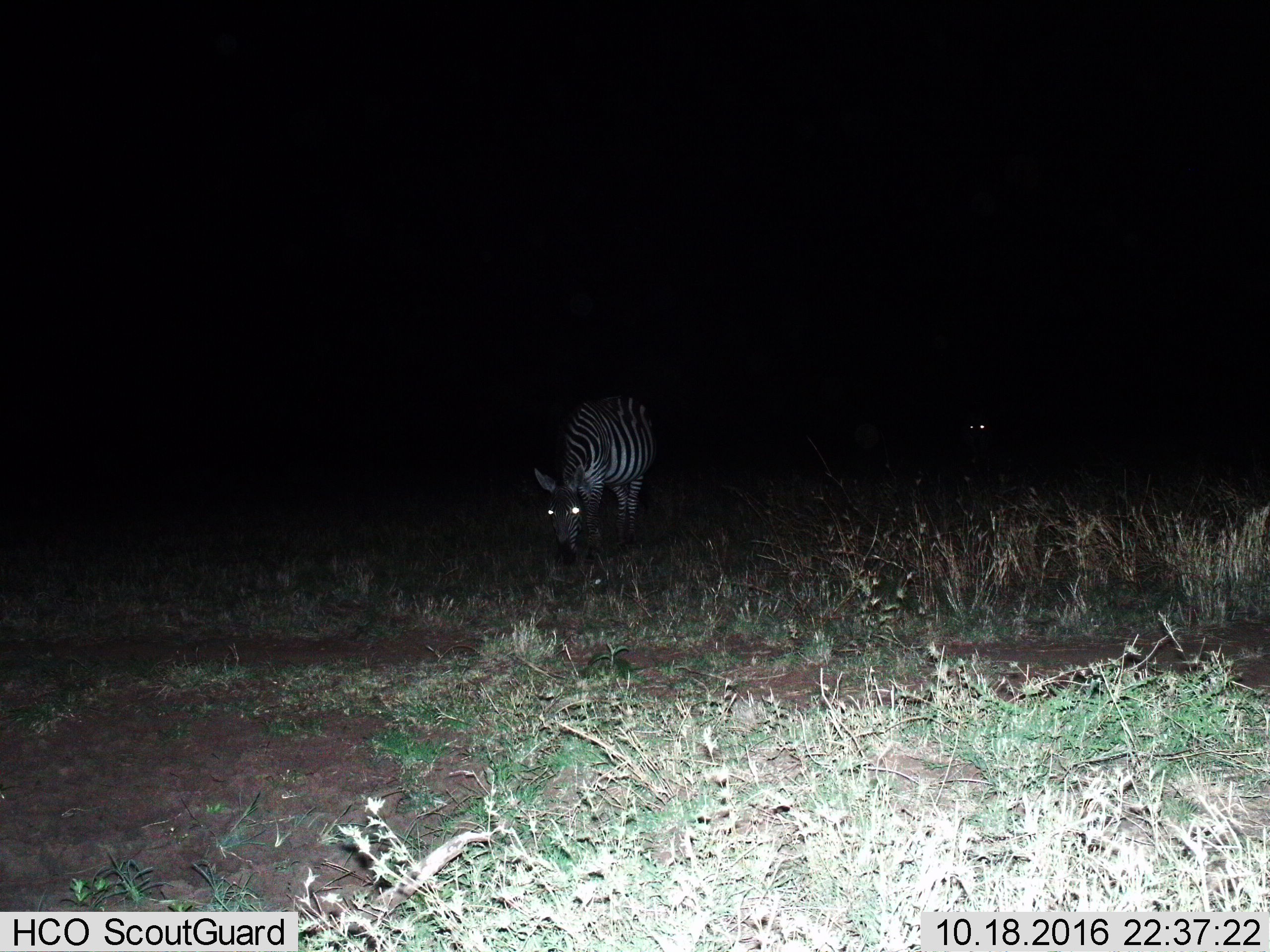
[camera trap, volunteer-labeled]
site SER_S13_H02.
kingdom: Animalia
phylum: Chordata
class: Mammalia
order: Perissodactyla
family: Equidae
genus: Equus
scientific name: Equus quagga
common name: plains zebra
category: zebraplains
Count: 2.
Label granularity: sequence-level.